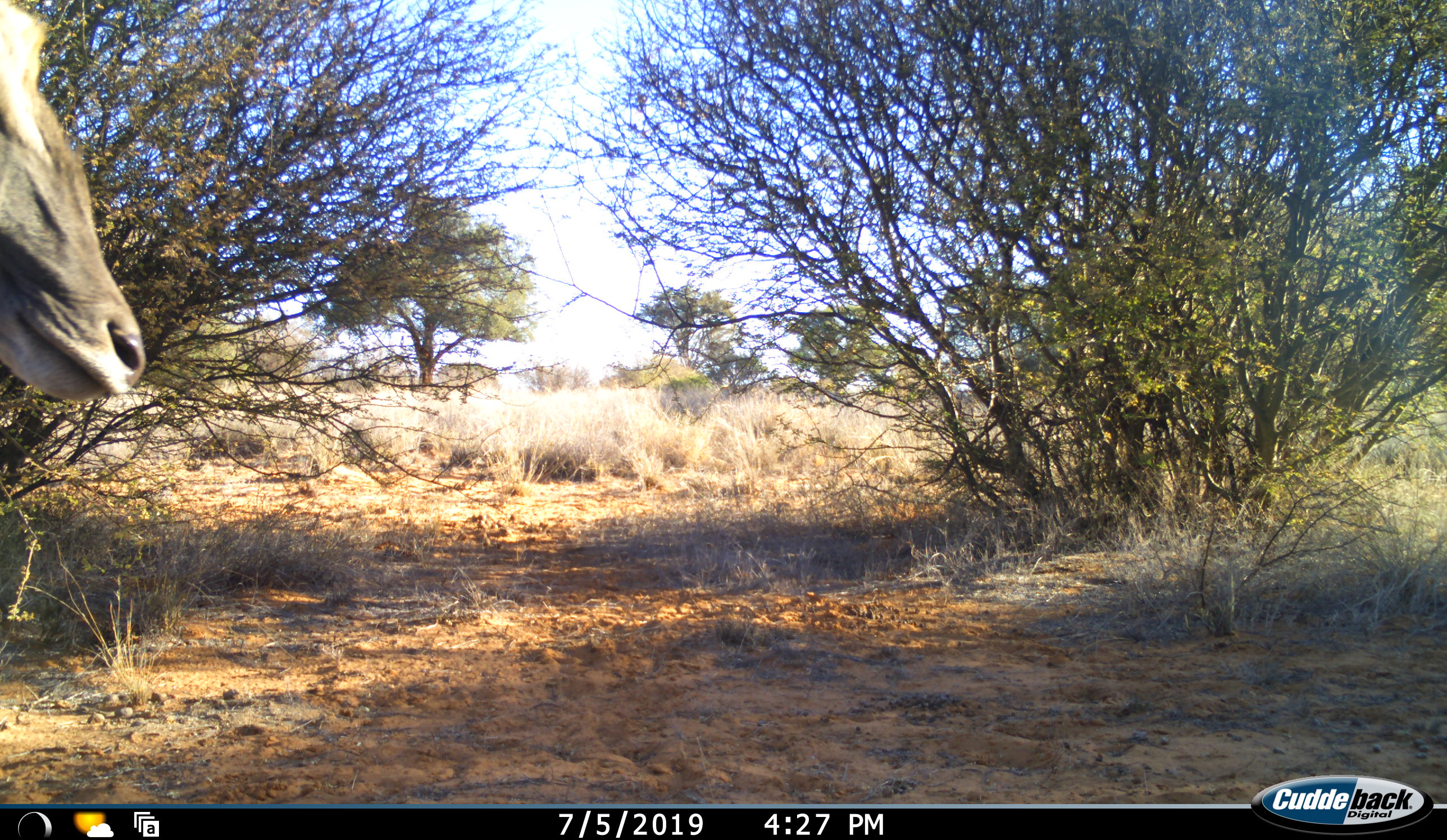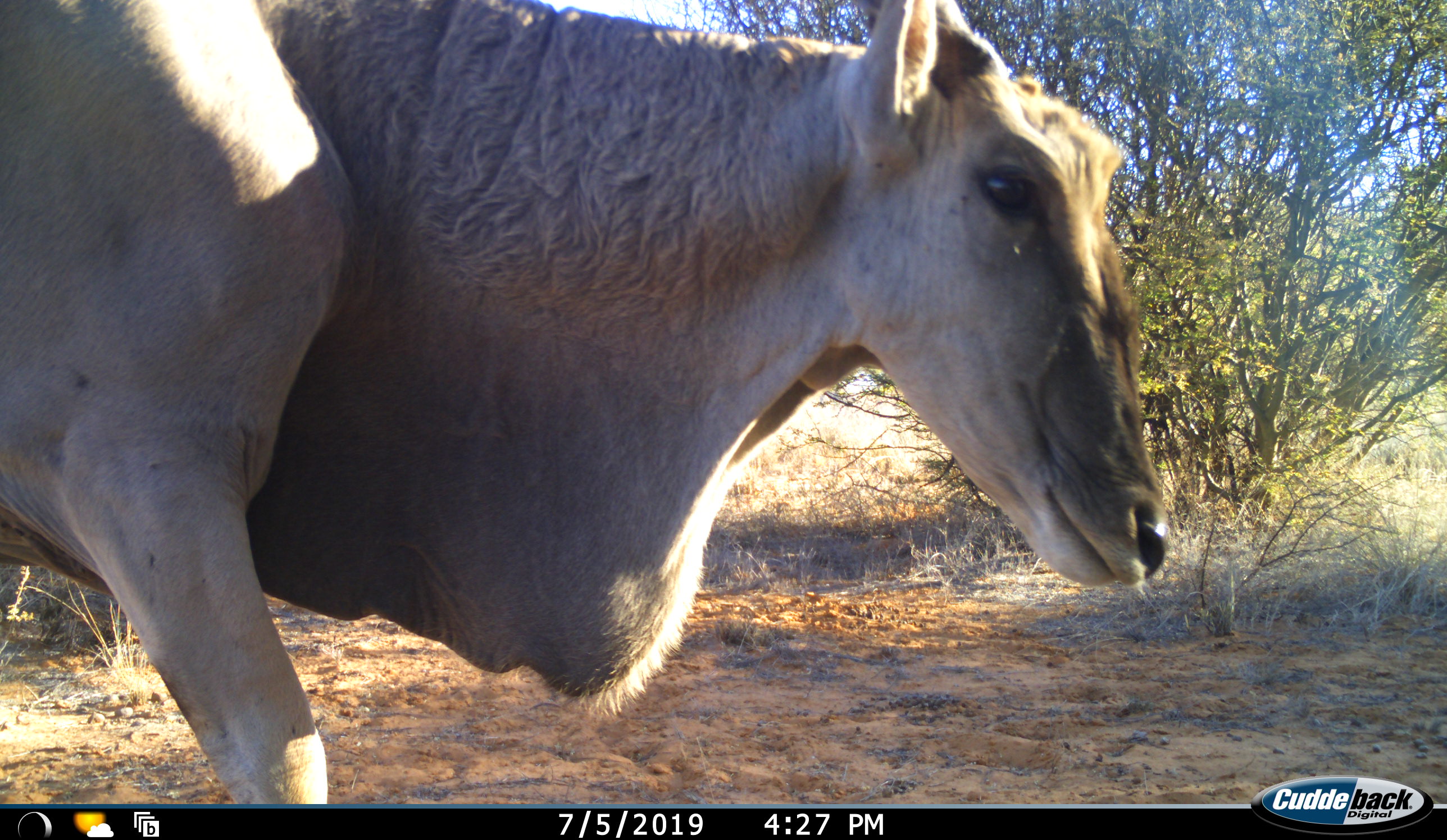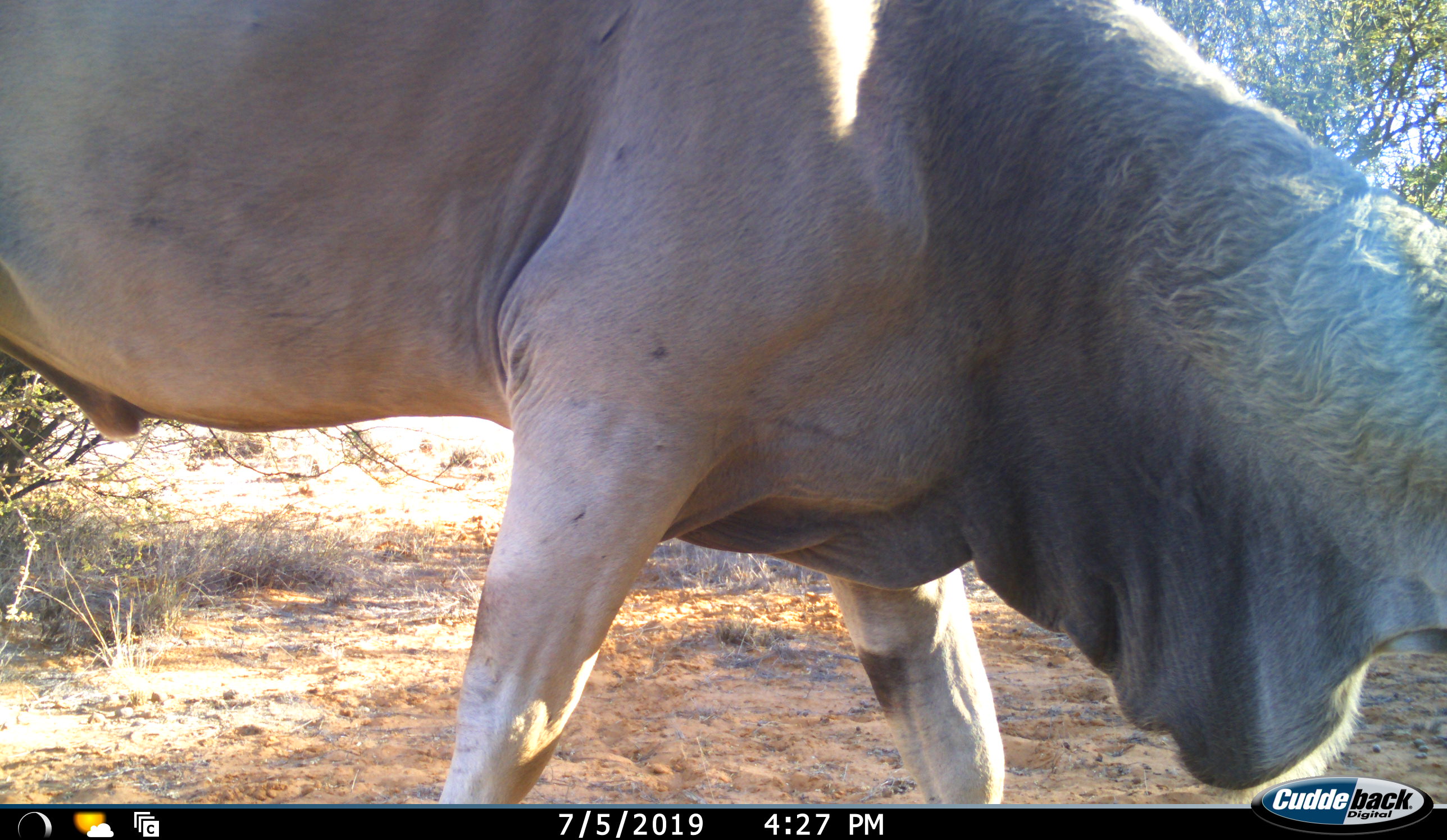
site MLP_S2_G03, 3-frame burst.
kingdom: Animalia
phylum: Chordata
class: Mammalia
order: Artiodactyla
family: Bovidae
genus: Tragelaphus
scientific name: Tragelaphus oryx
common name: eland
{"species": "eland (Tragelaphus oryx)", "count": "1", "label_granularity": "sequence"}